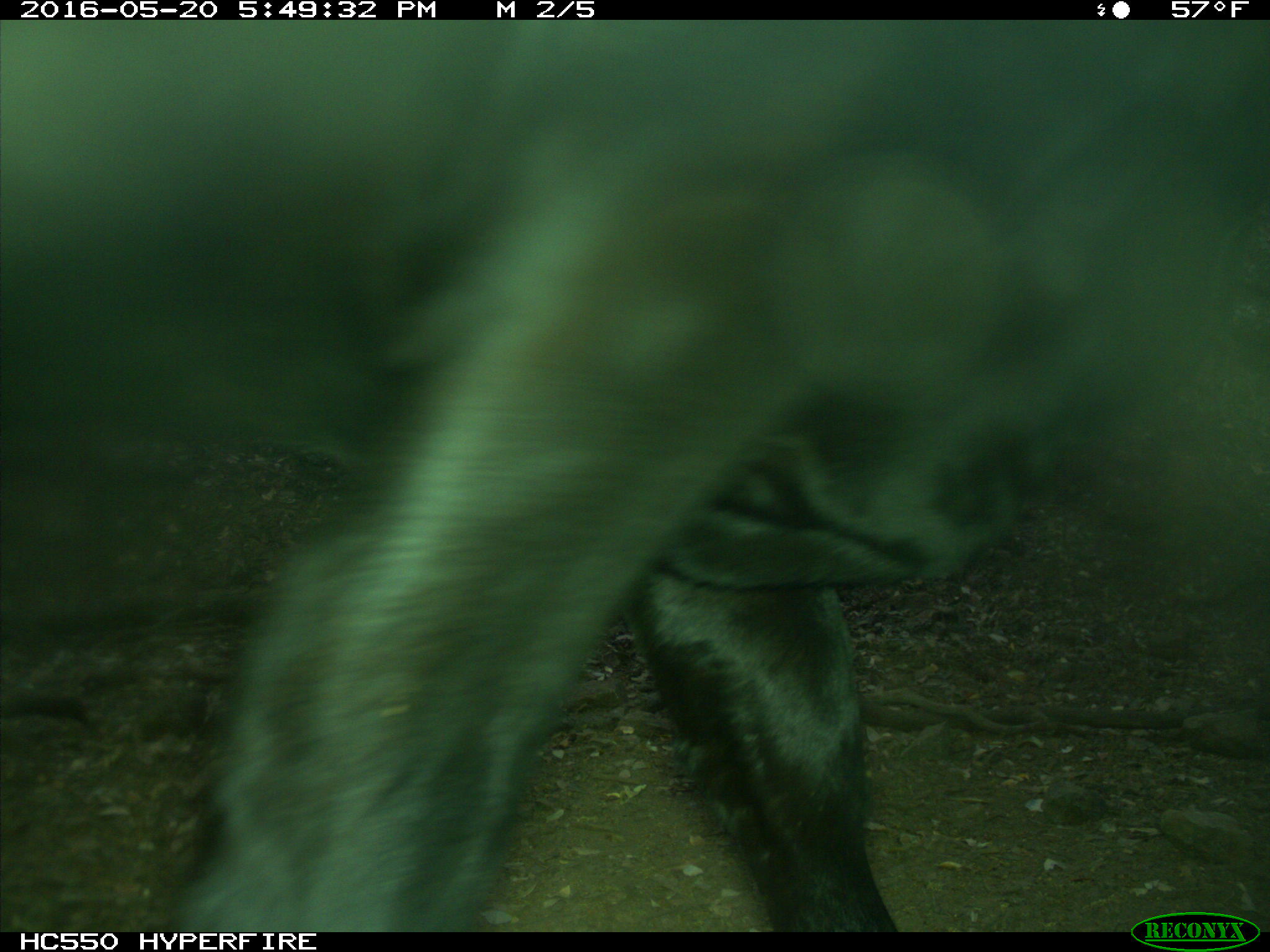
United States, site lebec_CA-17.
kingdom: Animalia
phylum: Chordata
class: Mammalia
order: Artiodactyla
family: Bovidae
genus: Bos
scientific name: Bos taurus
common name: domestic cow